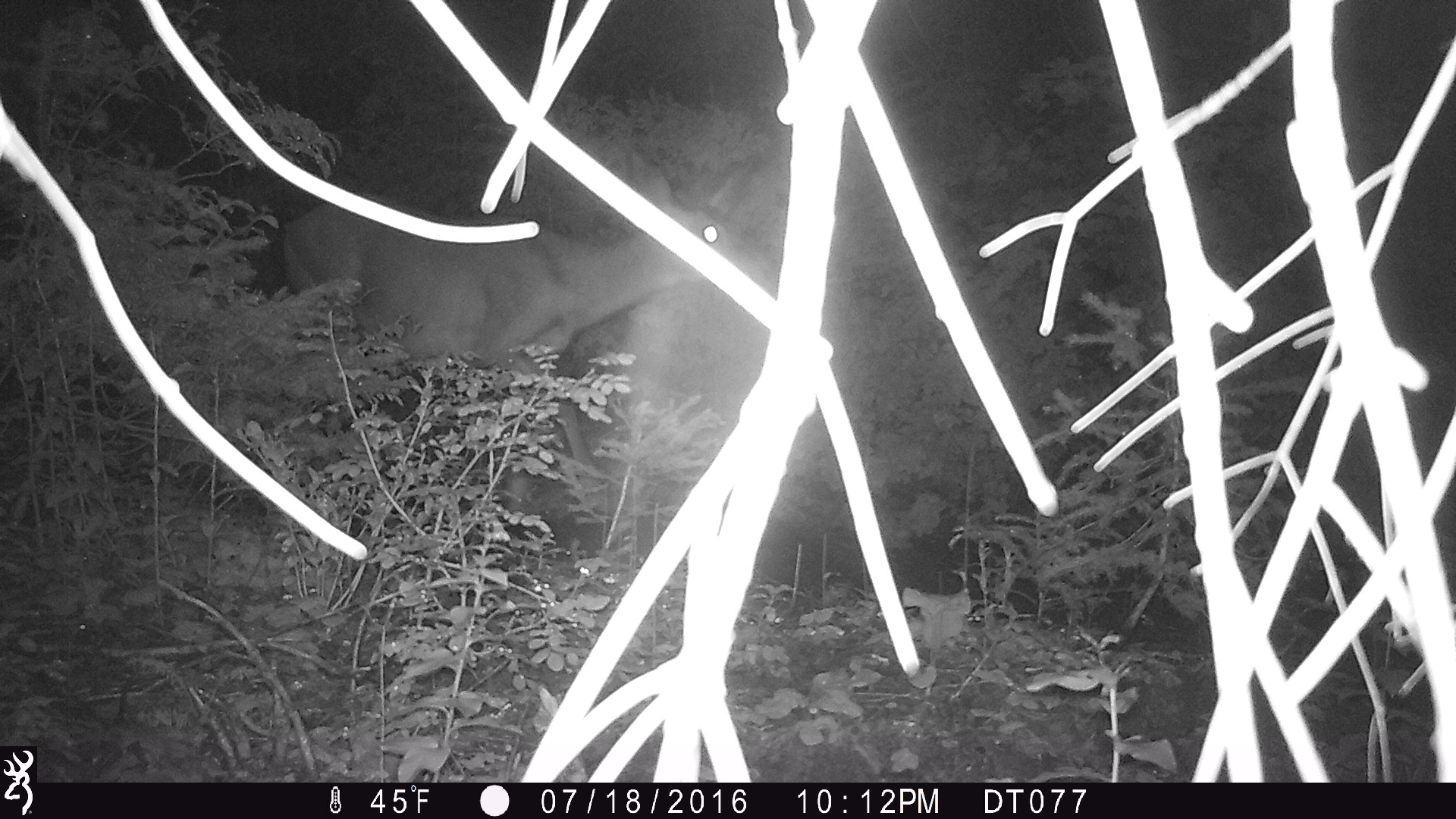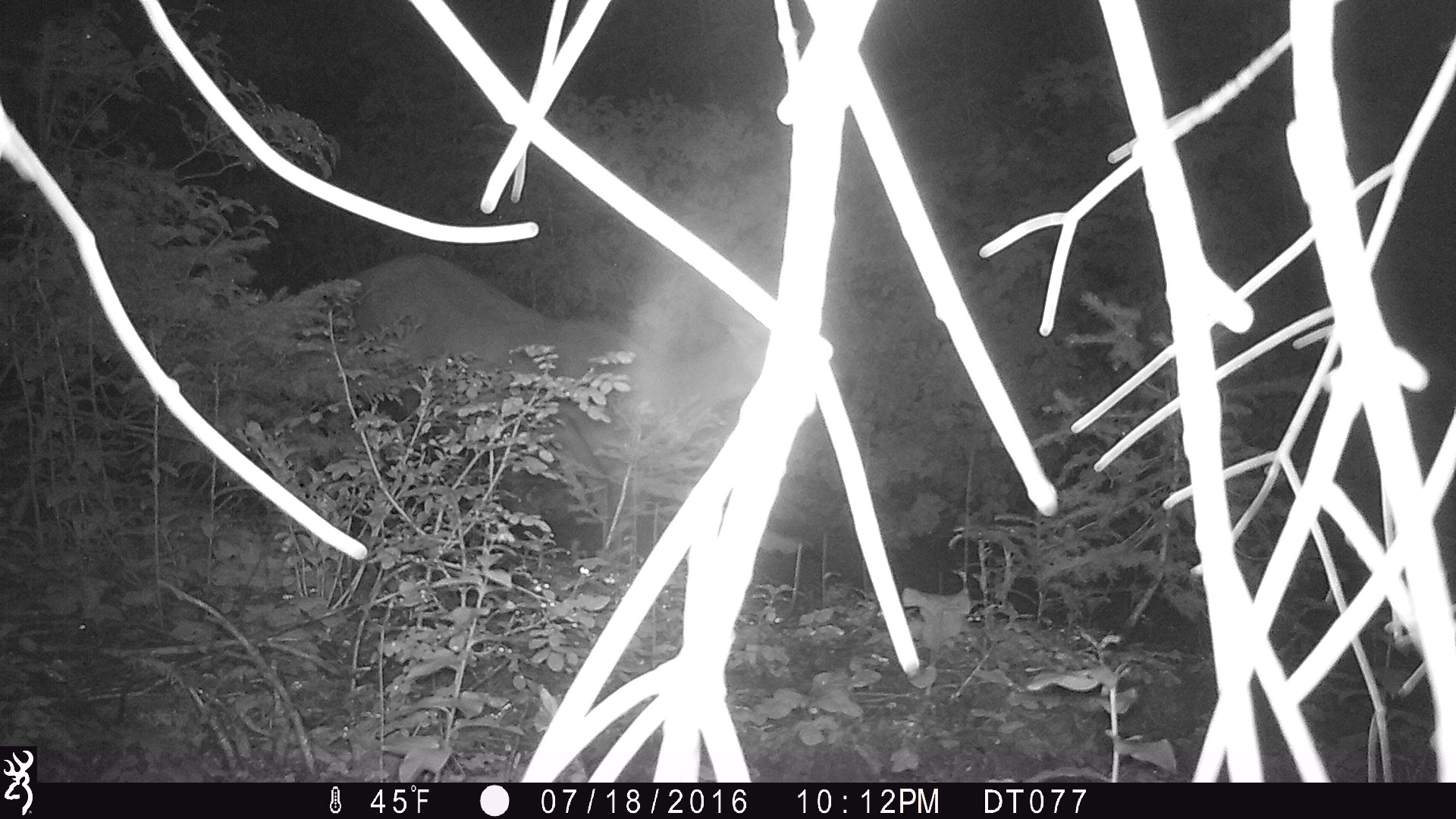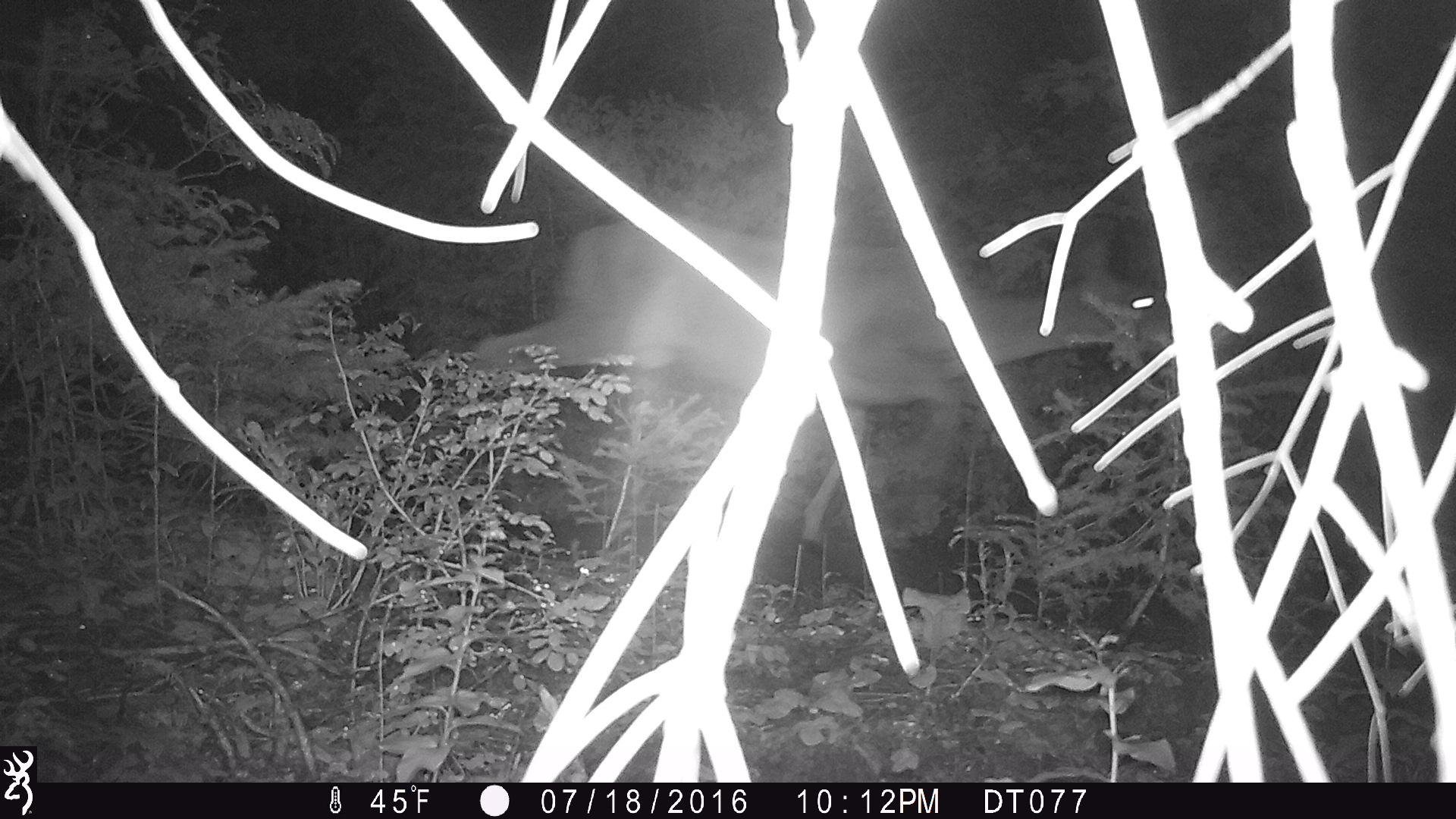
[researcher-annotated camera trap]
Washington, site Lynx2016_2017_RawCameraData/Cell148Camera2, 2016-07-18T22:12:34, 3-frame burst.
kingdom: Animalia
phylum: Chordata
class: Mammalia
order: Artiodactyla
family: Cervidae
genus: Odocoileus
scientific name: Odocoileus hemionus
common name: mule deer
Odocoileus hemionus (mule deer). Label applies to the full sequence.